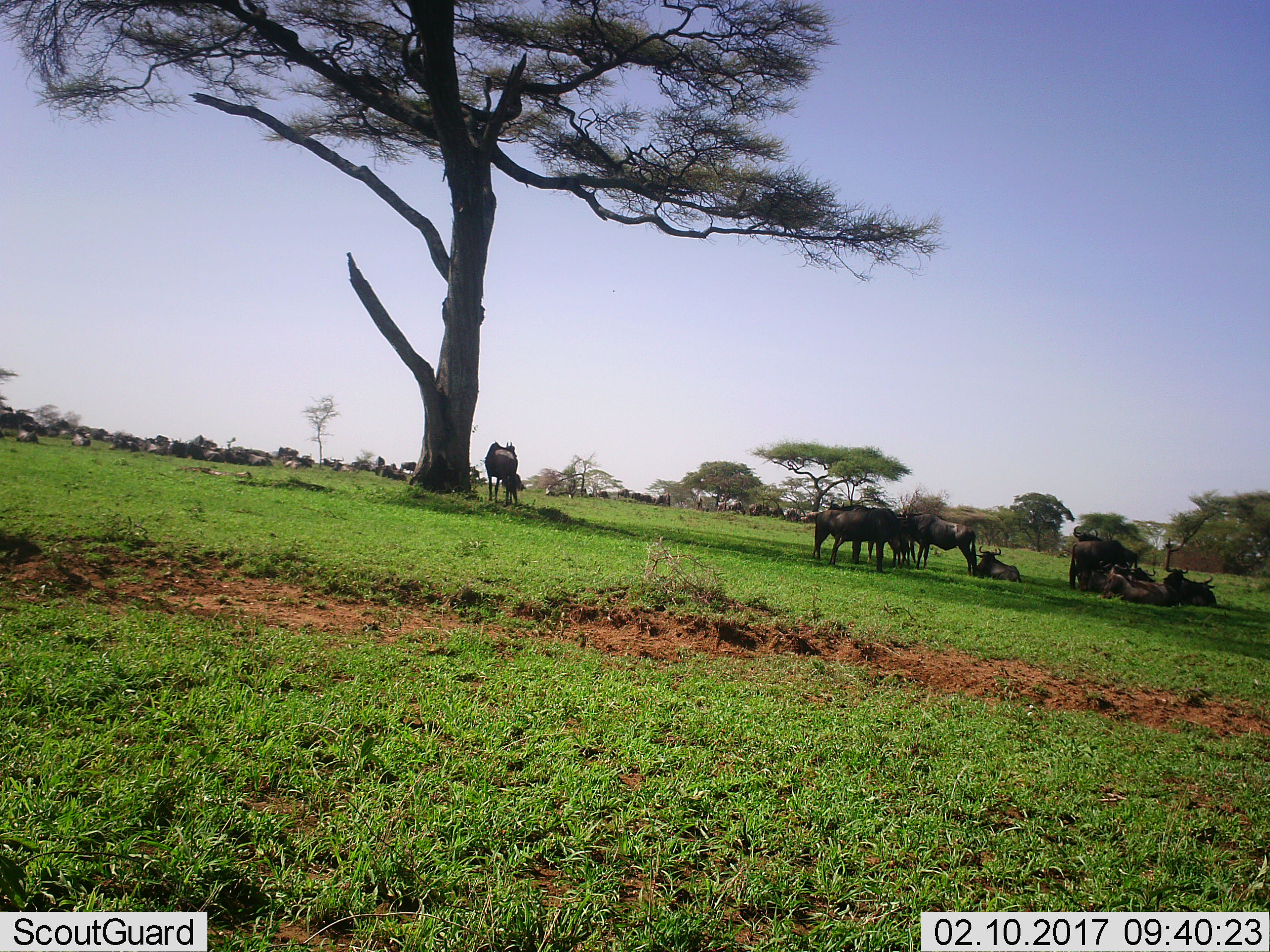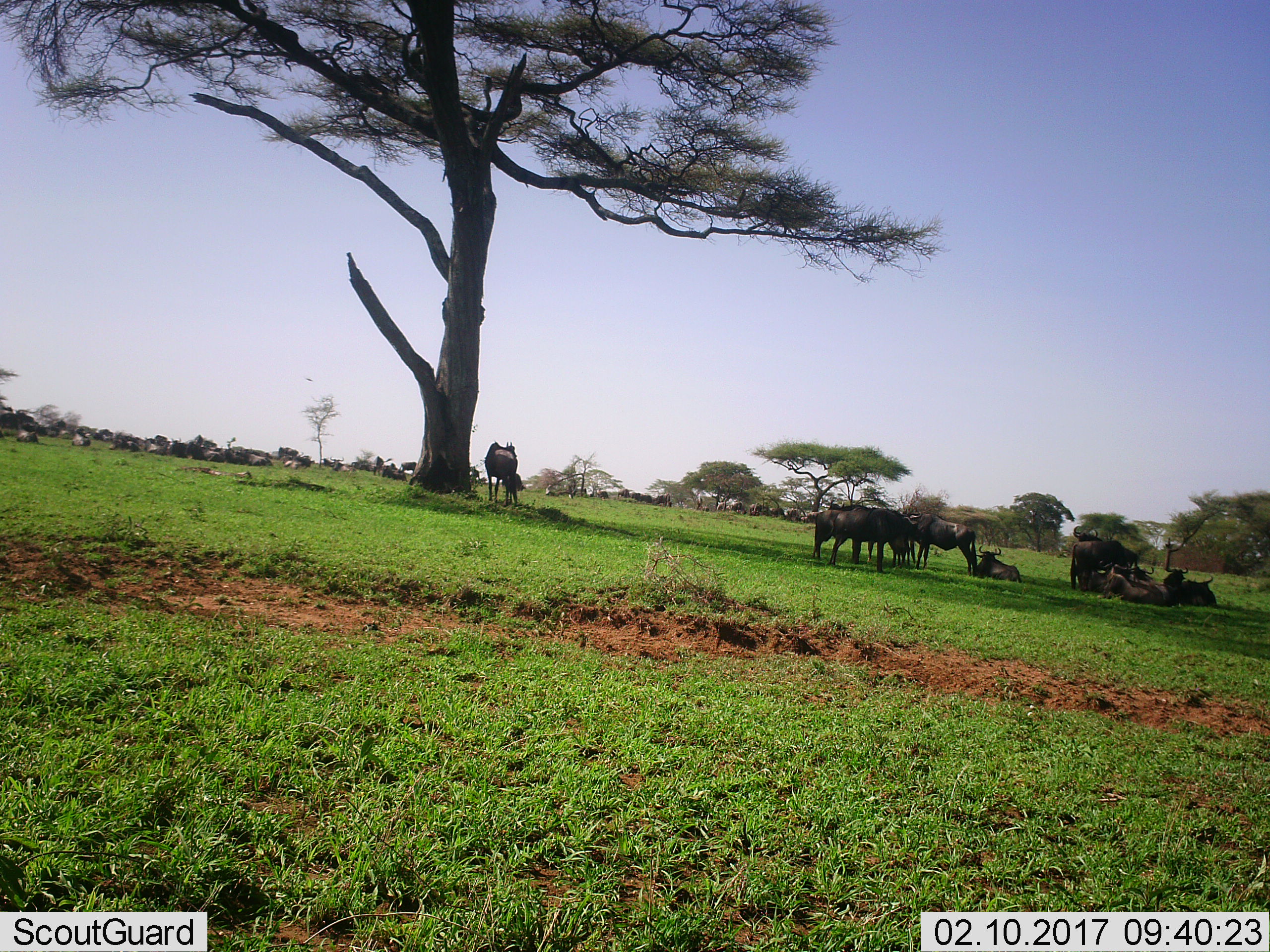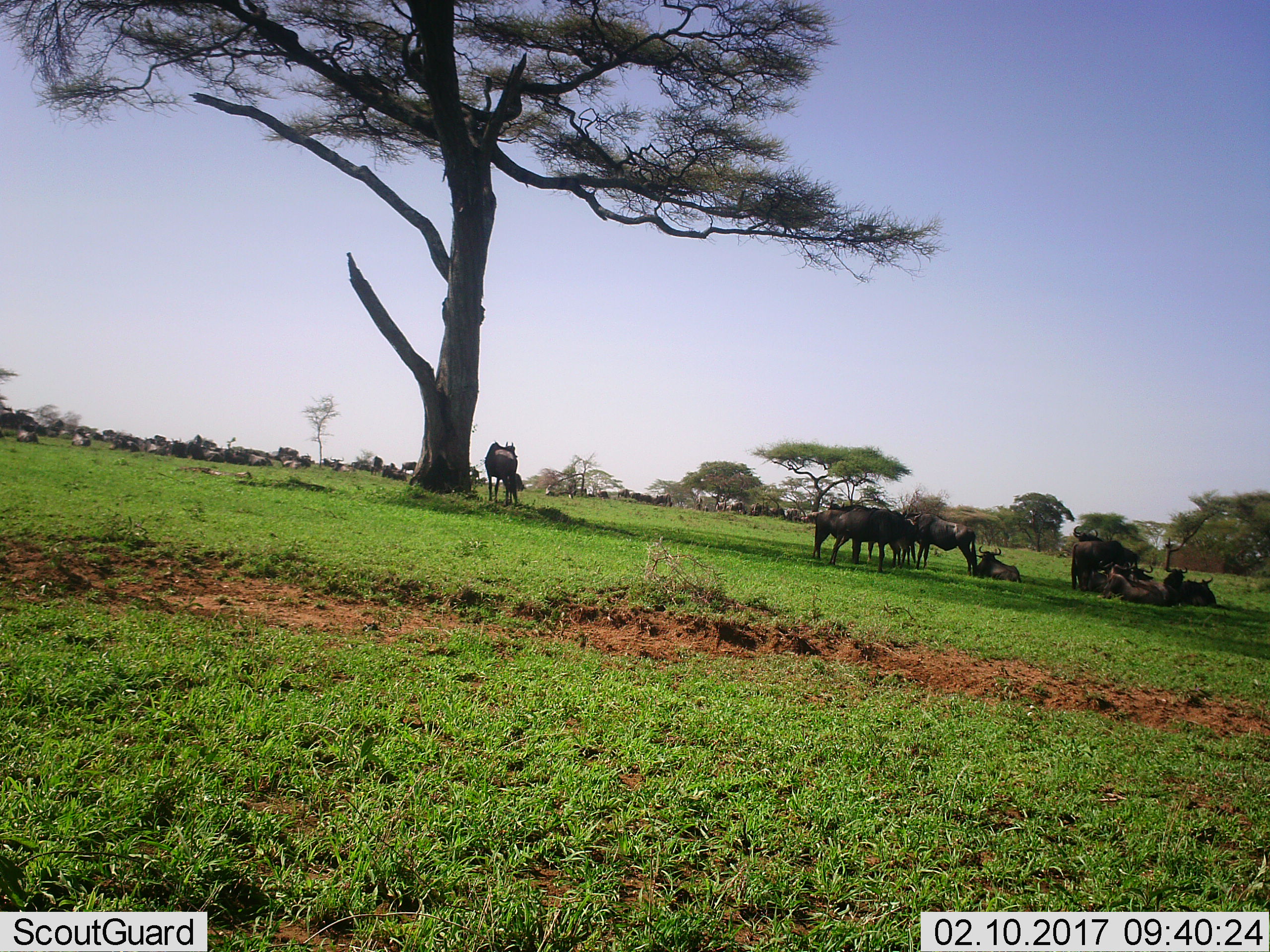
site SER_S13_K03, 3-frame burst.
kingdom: Animalia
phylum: Chordata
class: Mammalia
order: Artiodactyla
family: Bovidae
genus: Connochaetes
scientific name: Connochaetes taurinus taurinus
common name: blue wildebeest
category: wildebeestblue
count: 11-50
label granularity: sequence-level